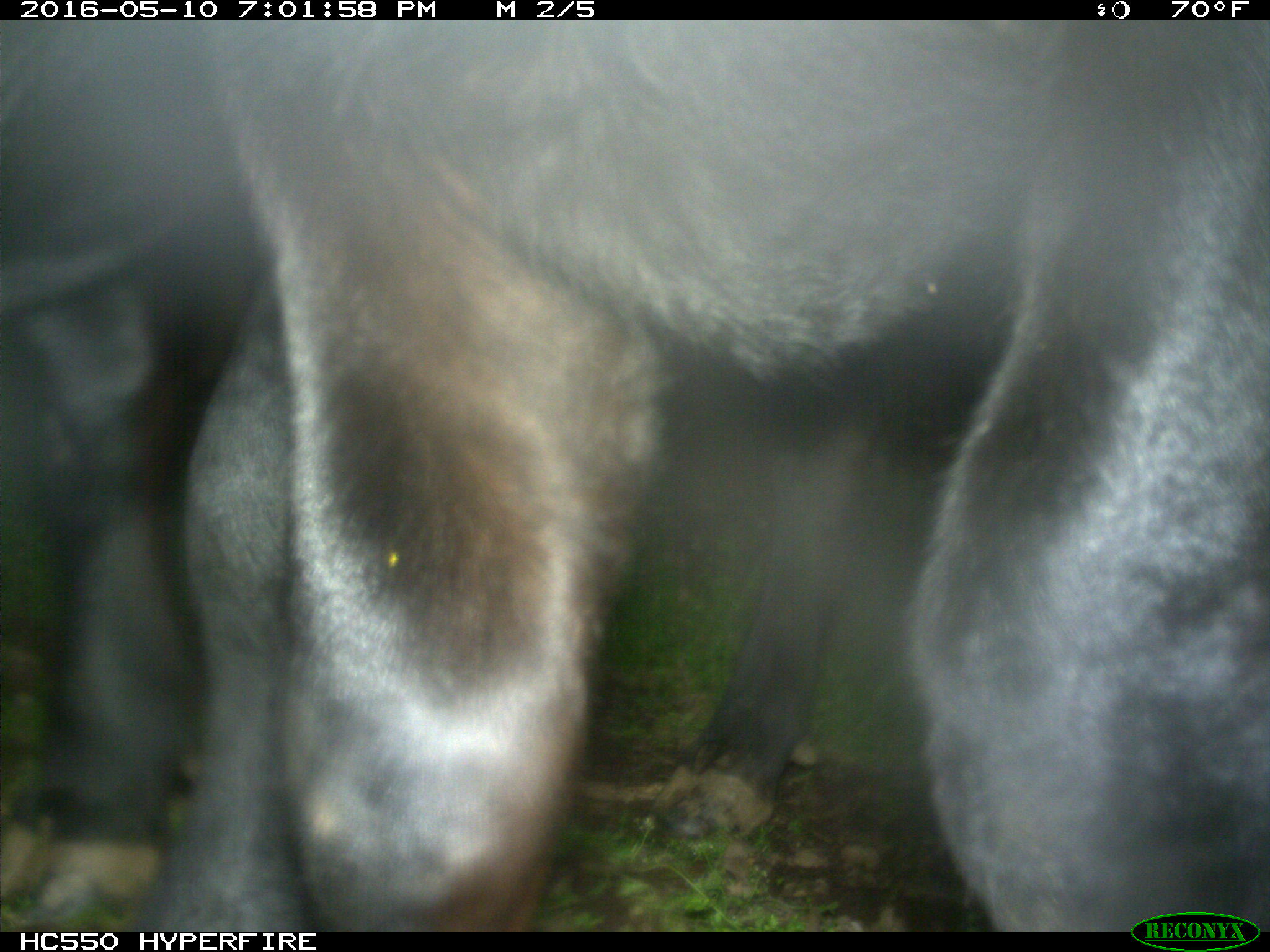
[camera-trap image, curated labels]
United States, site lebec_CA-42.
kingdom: Animalia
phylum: Chordata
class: Mammalia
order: Artiodactyla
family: Bovidae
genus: Bos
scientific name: Bos taurus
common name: domestic cow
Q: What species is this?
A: Bos taurus (domestic cow).